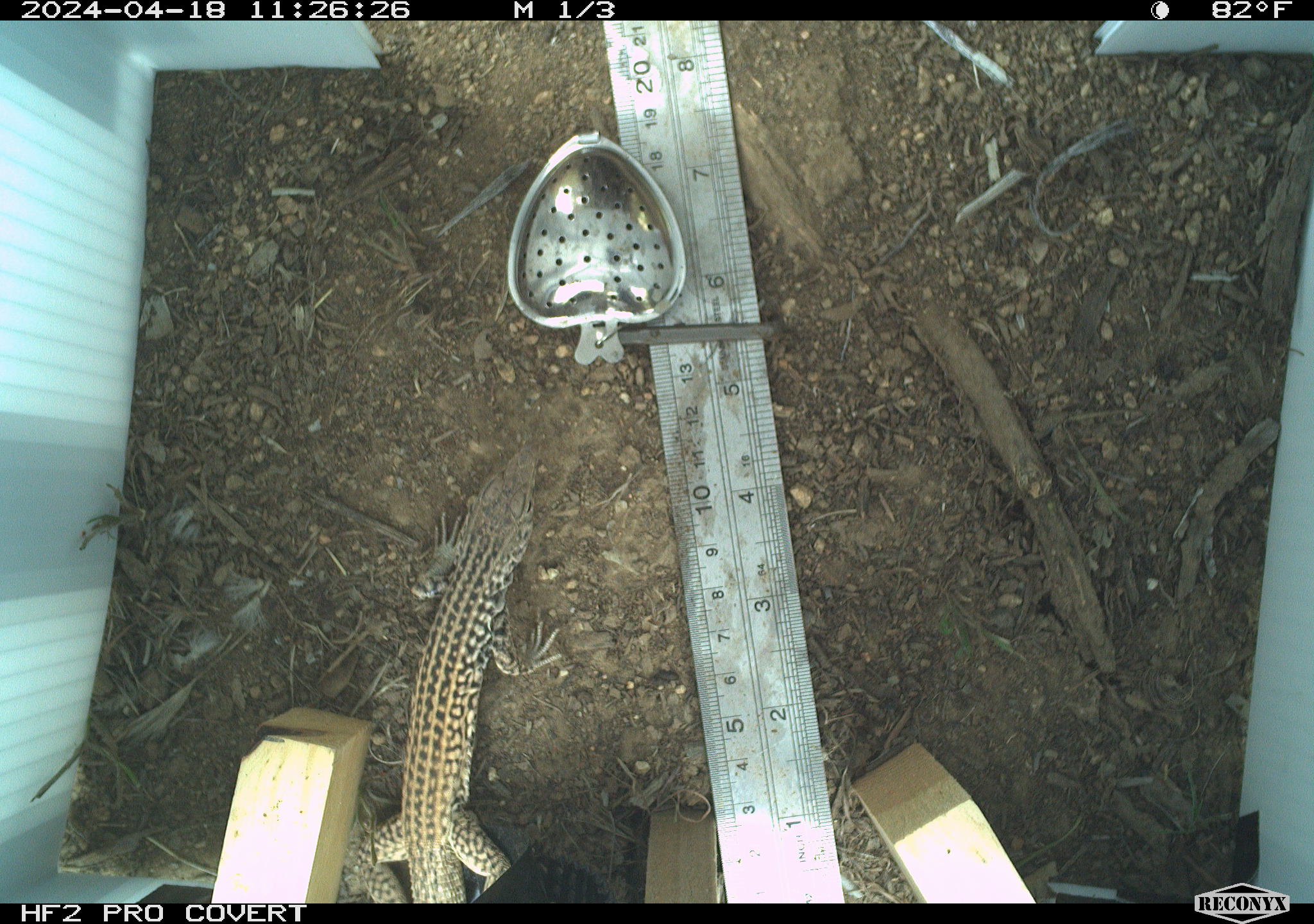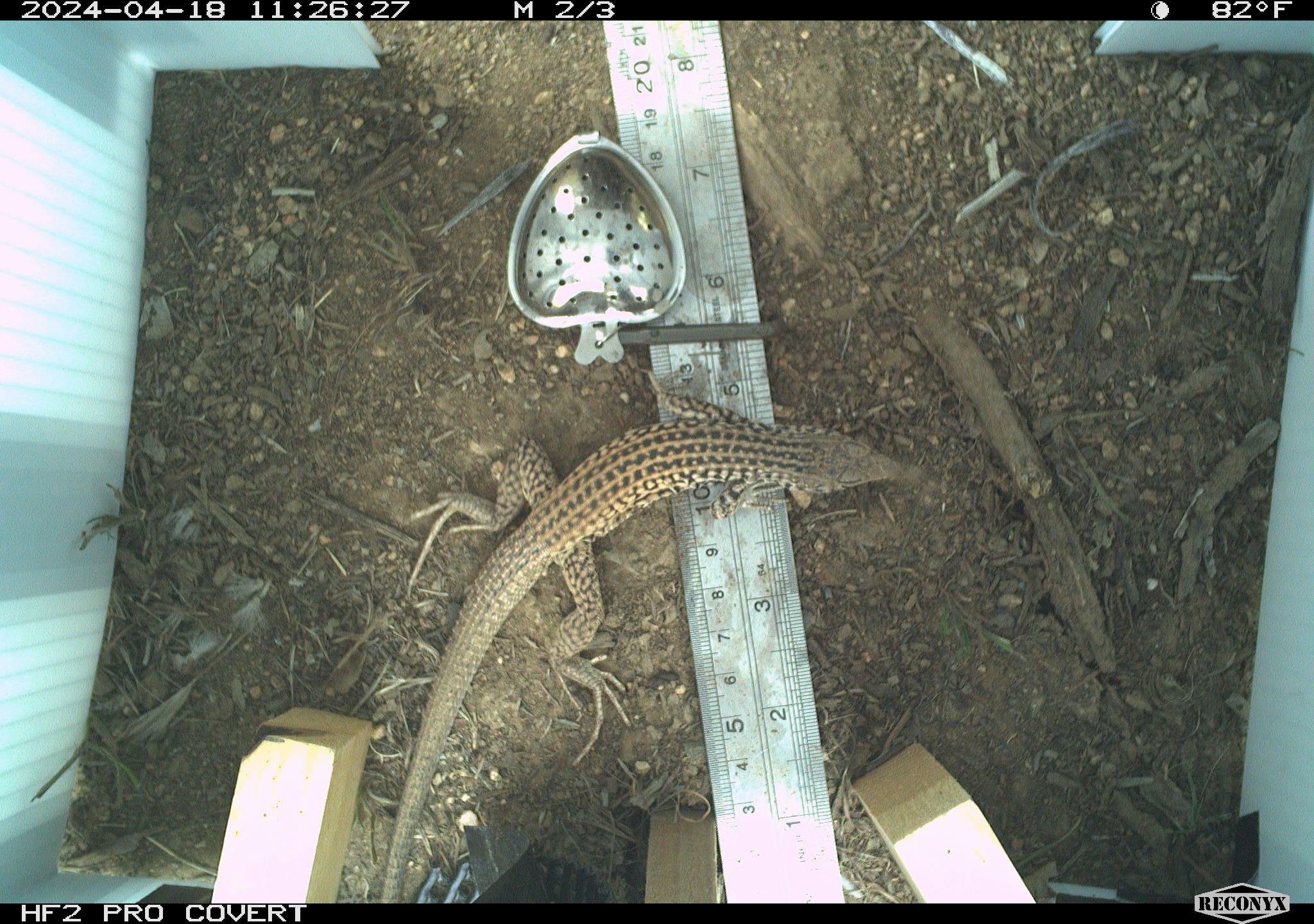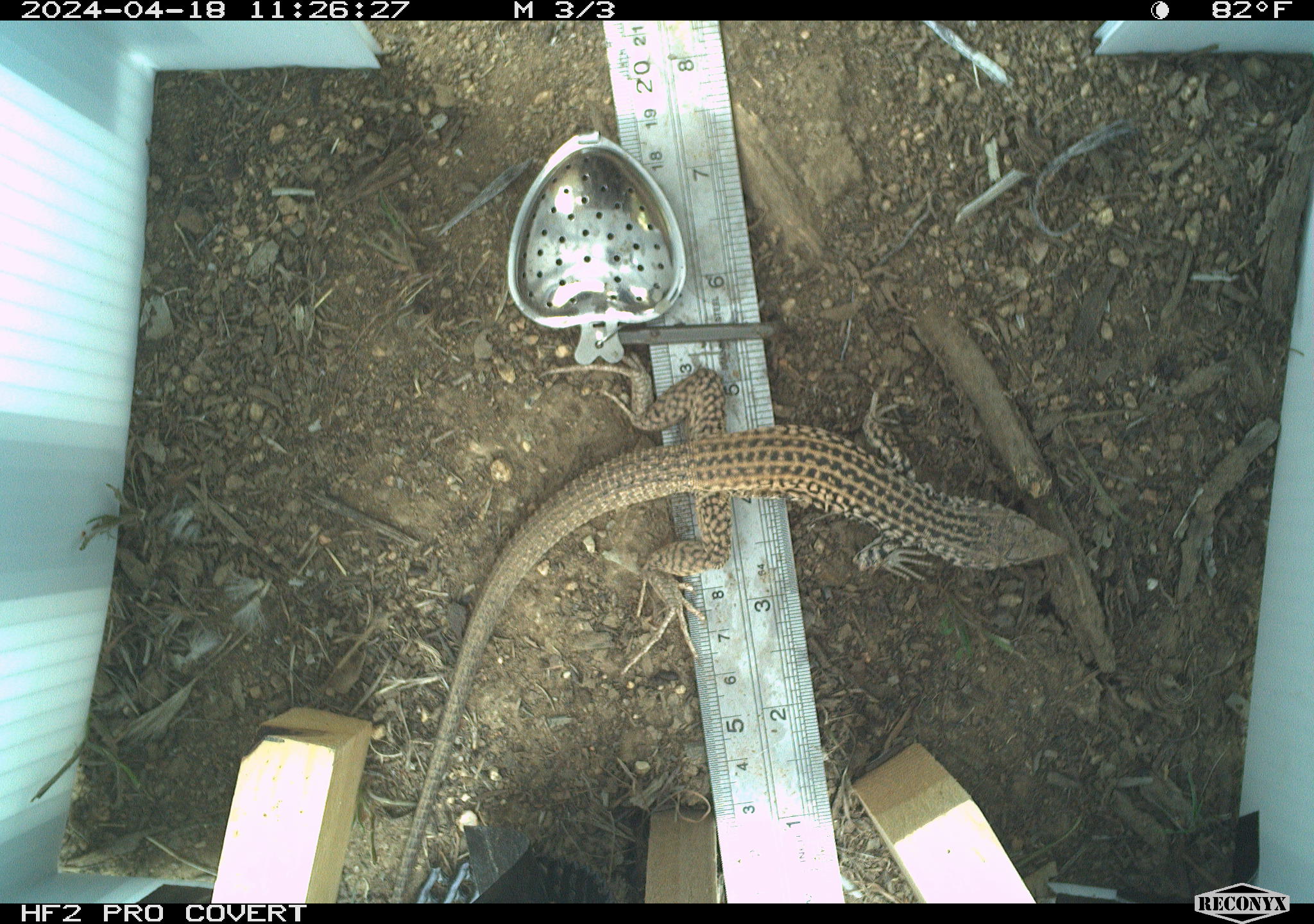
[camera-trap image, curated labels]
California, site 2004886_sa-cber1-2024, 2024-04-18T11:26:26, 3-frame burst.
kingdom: Animalia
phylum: Chordata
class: Reptilia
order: Squamata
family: Teiidae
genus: Aspidoscelis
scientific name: Aspidoscelis tigris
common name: western whiptail